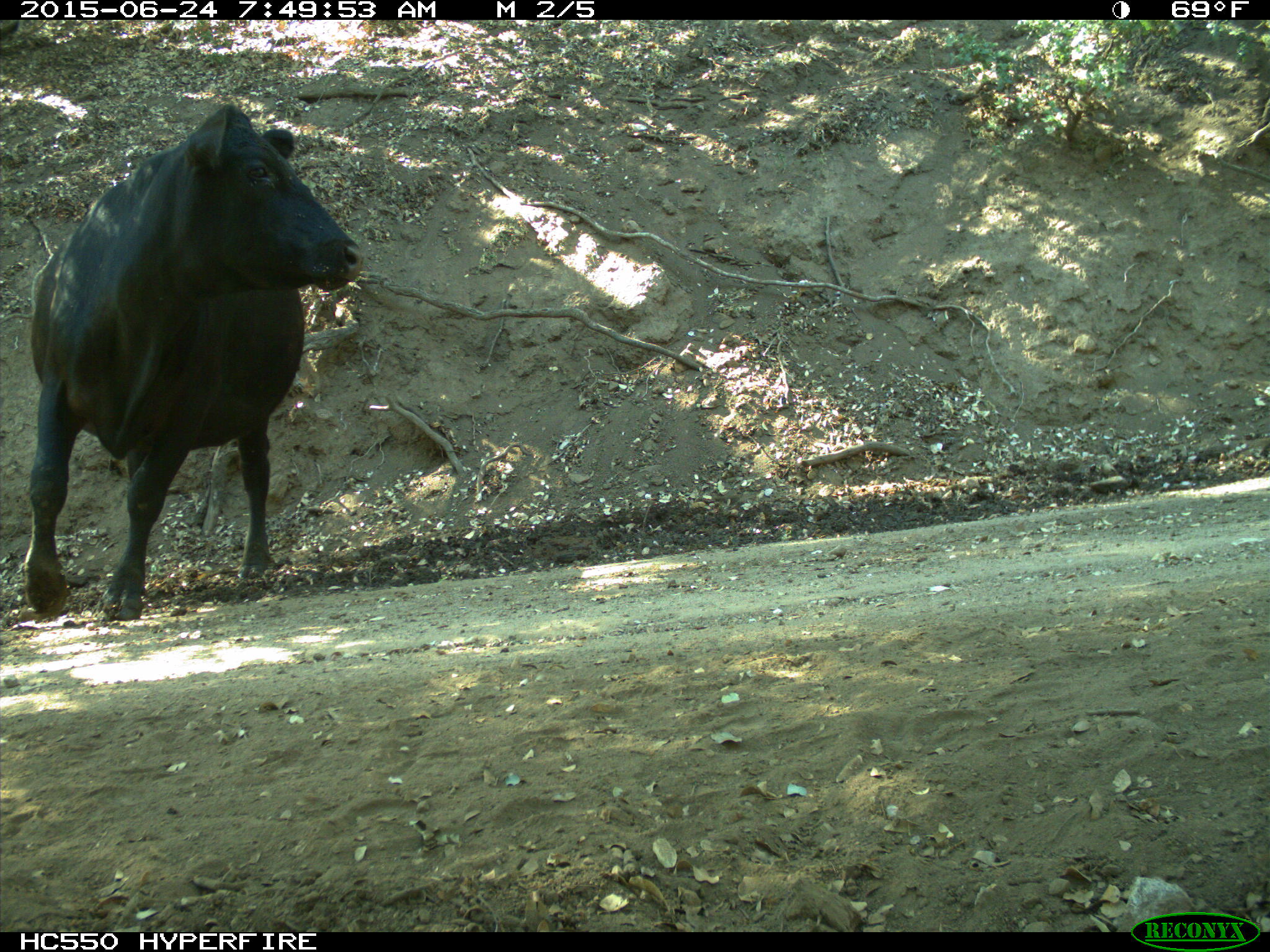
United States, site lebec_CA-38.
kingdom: Animalia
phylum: Chordata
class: Mammalia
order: Artiodactyla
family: Bovidae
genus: Bos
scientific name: Bos taurus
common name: domestic cow